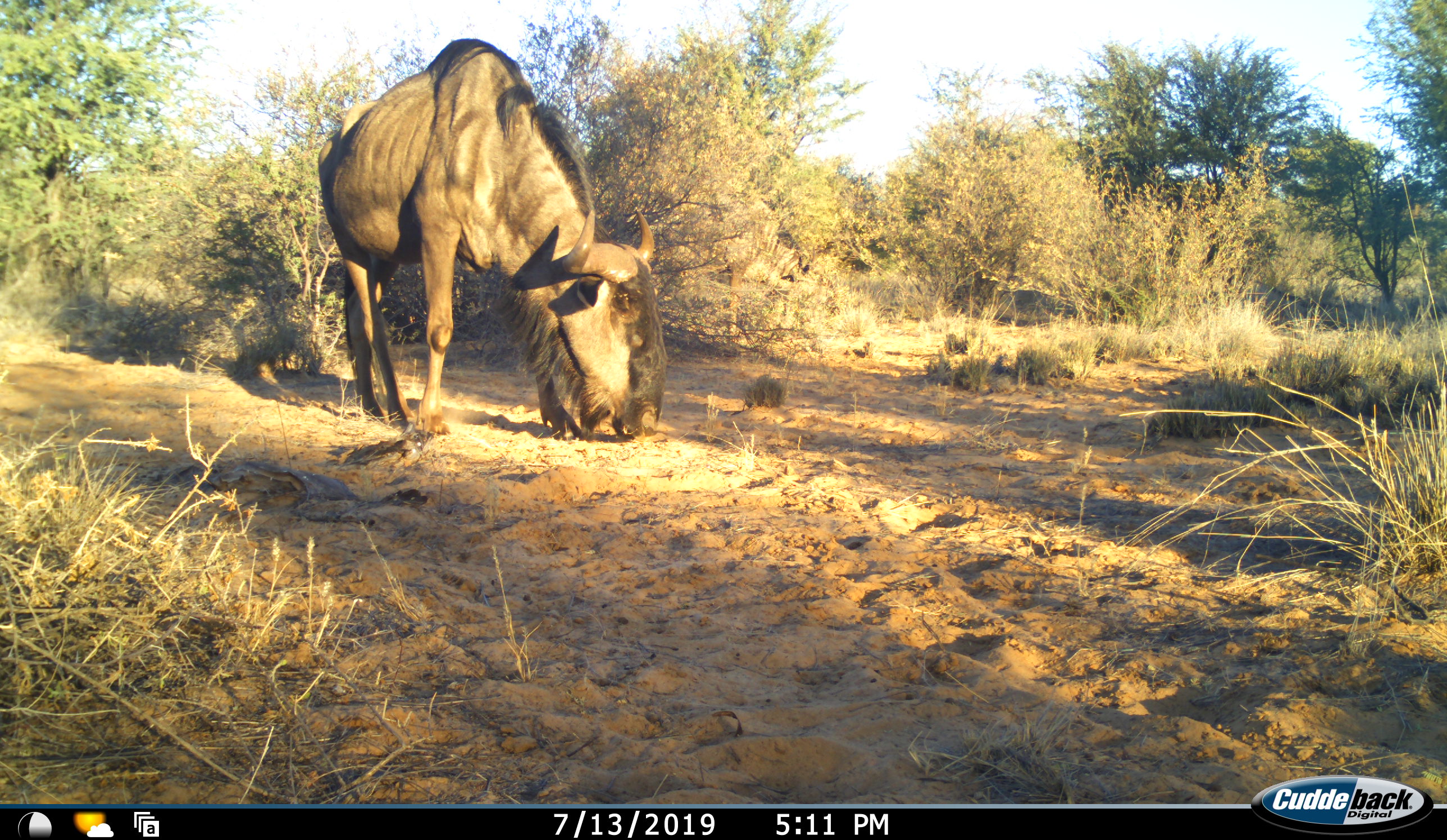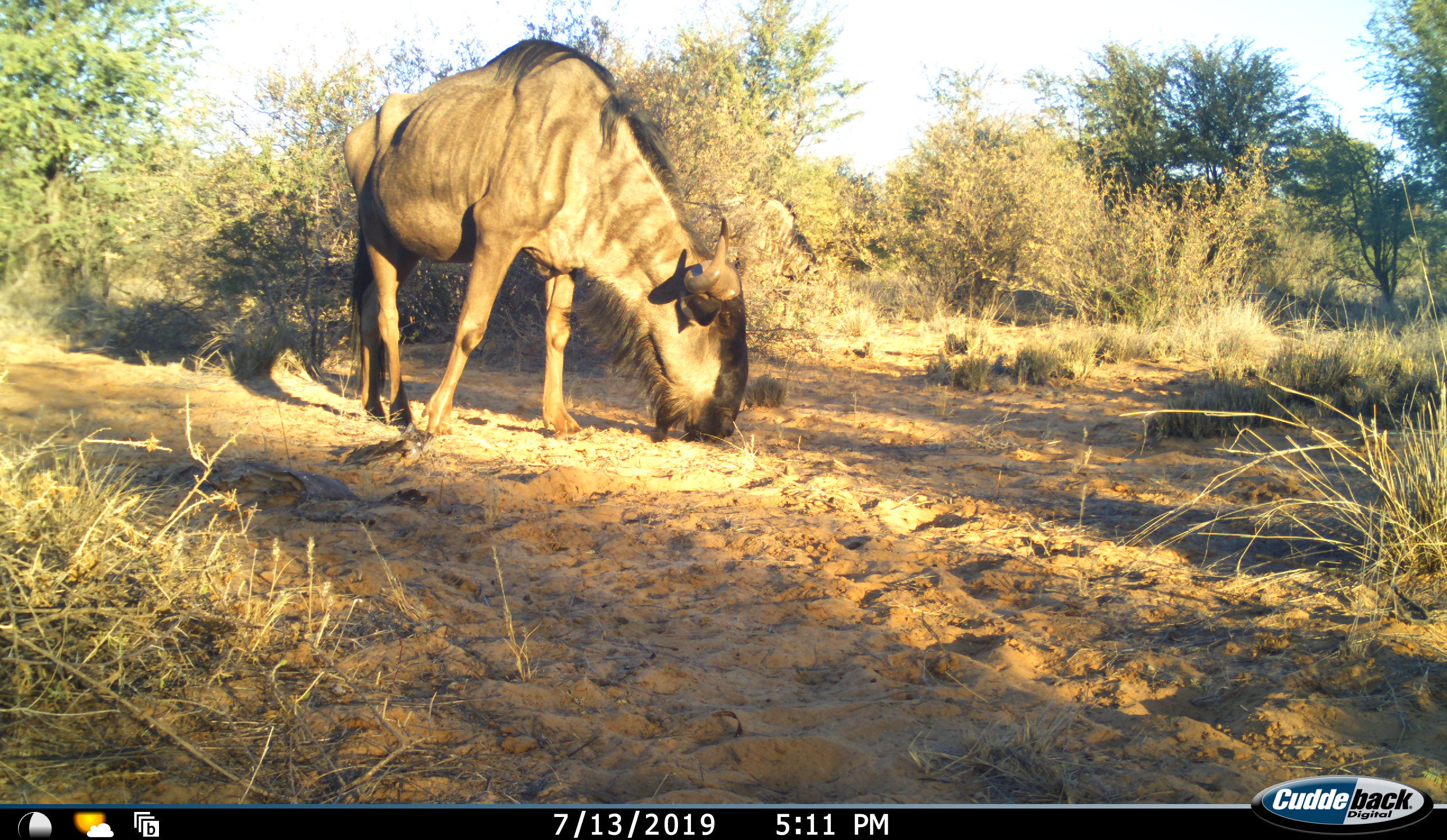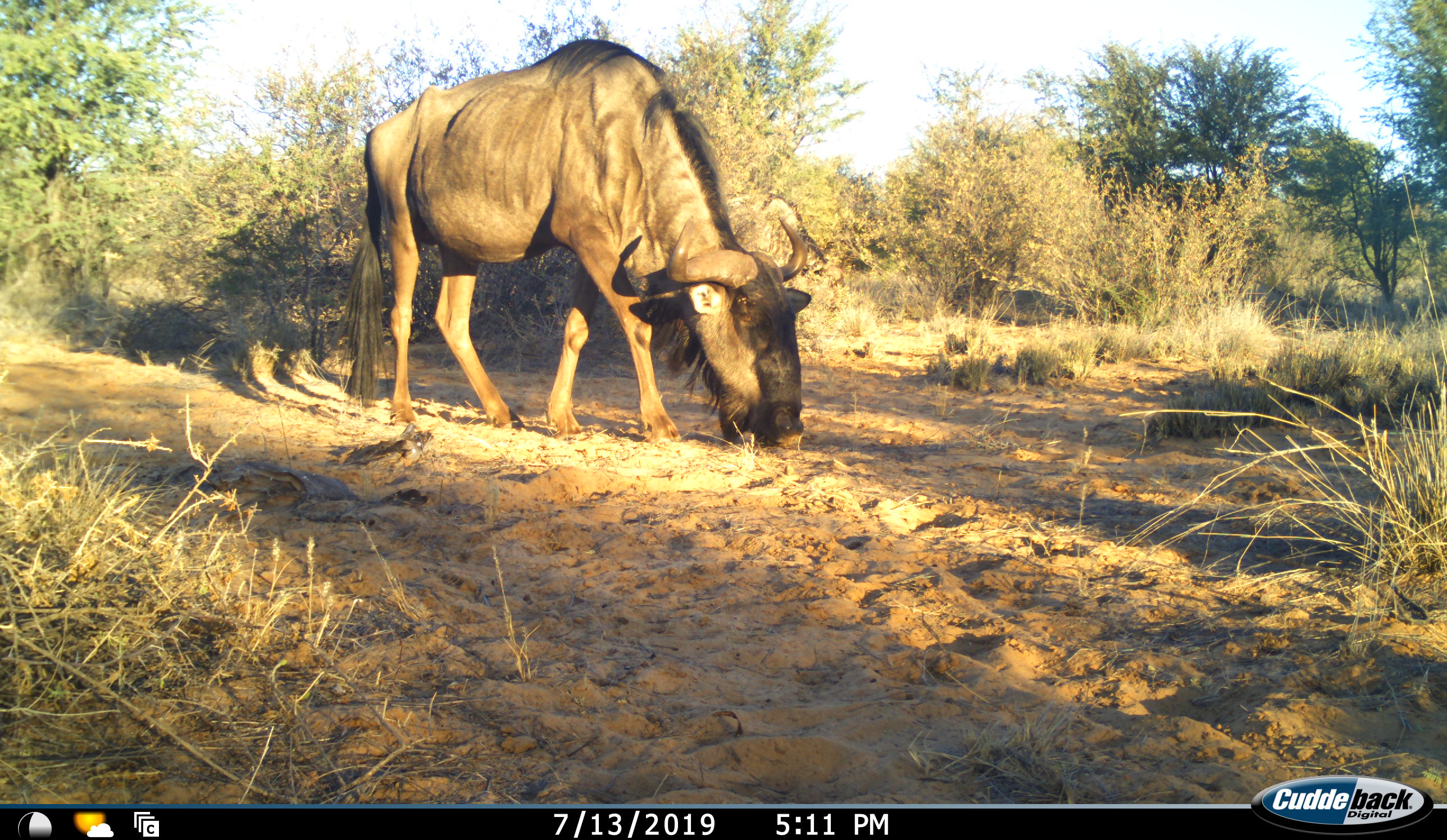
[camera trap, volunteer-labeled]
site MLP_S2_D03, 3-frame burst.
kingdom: Animalia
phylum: Chordata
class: Mammalia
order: Artiodactyla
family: Bovidae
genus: Connochaetes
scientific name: Connochaetes taurinus taurinus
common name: blue wildebeest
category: wildebeestblue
Wildebeestblue (blue wildebeest) (Connochaetes taurinus taurinus), count 1. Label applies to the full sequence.